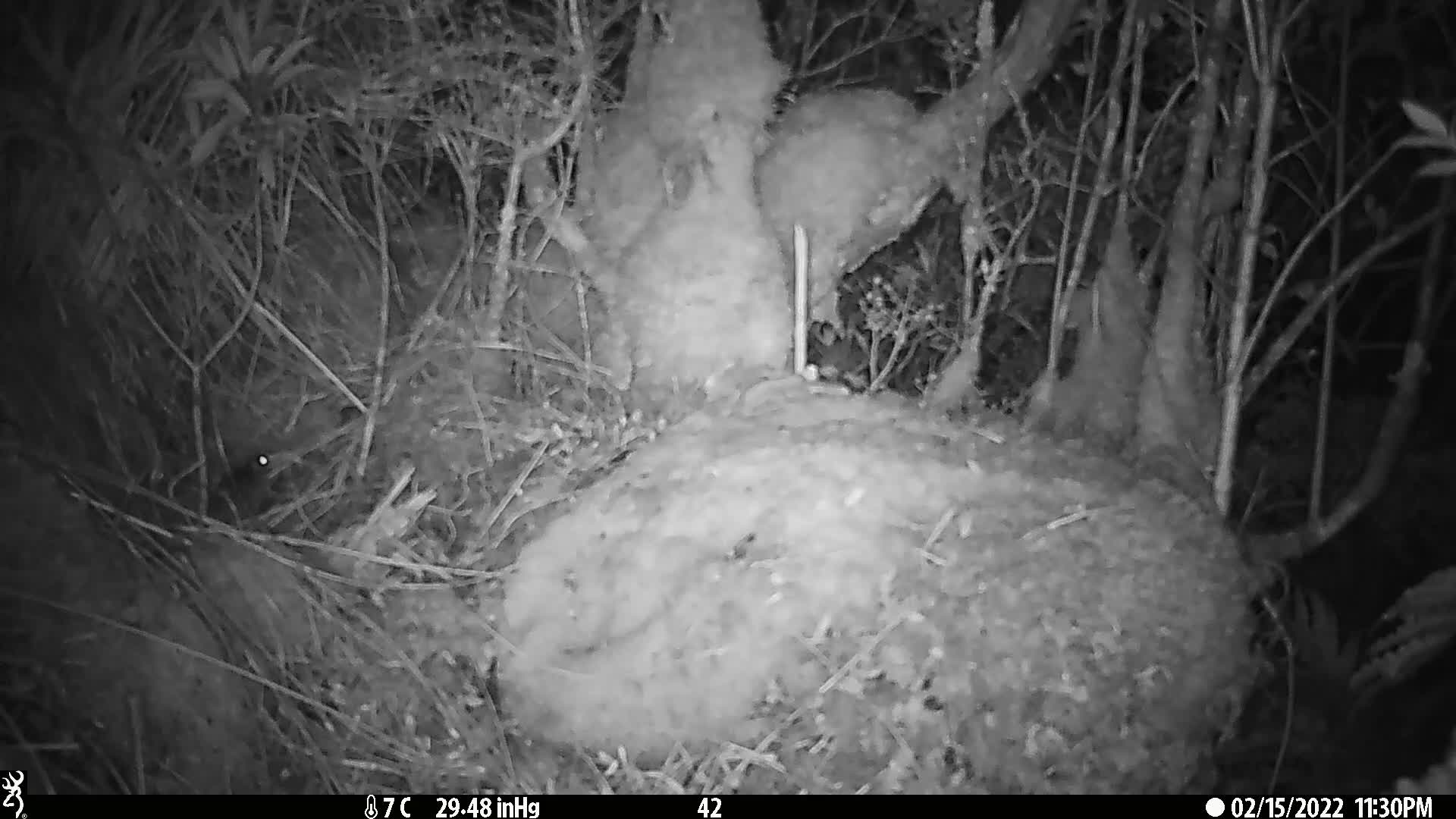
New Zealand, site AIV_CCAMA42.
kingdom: Animalia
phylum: Chordata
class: Mammalia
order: Rodentia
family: Muridae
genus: Mus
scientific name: Mus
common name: mouse